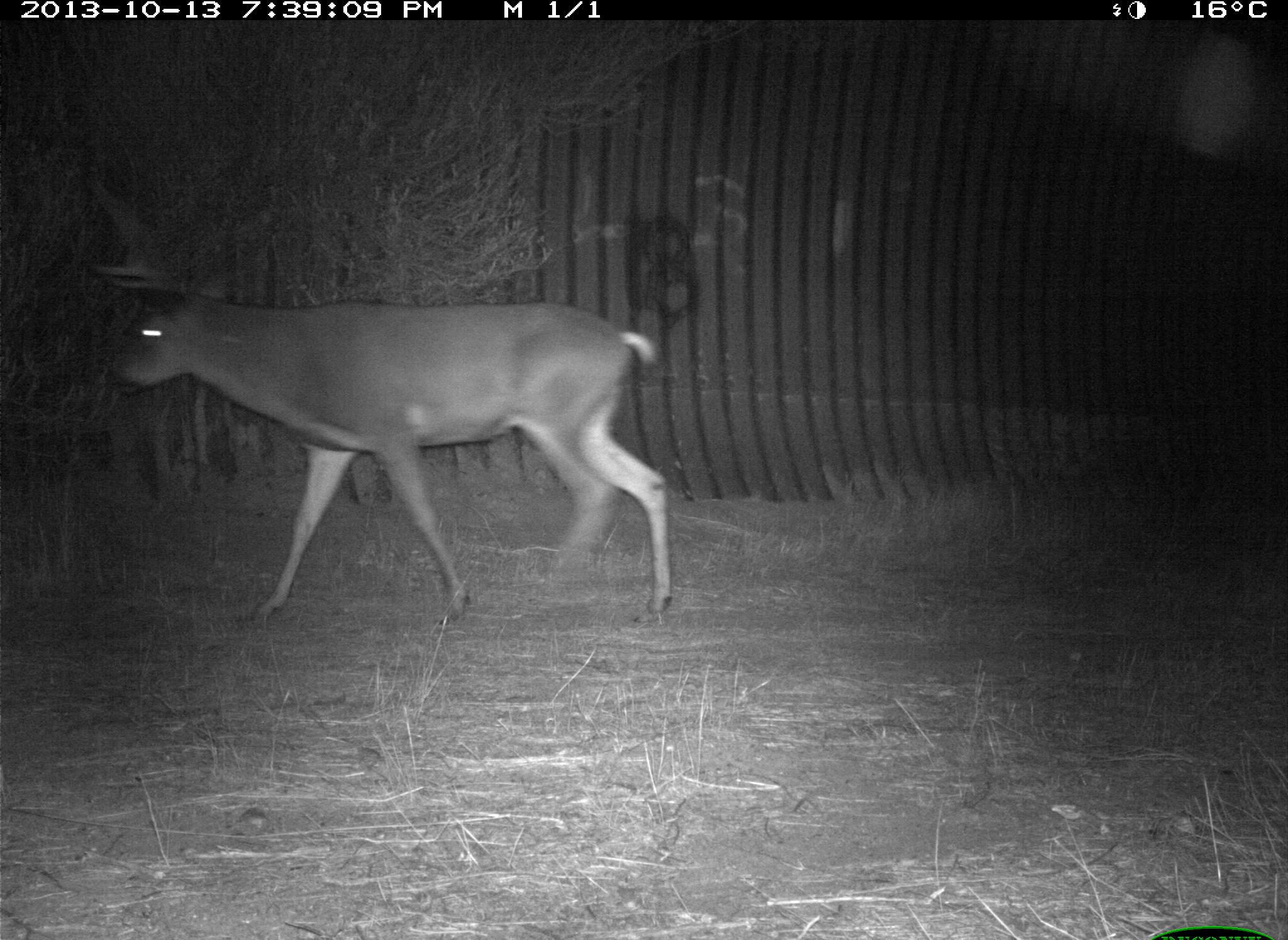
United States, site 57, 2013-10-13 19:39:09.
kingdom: Animalia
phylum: Chordata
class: Mammalia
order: Artiodactyla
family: Cervidae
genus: Odocoileus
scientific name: Odocoileus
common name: deer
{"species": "deer (Odocoileus)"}